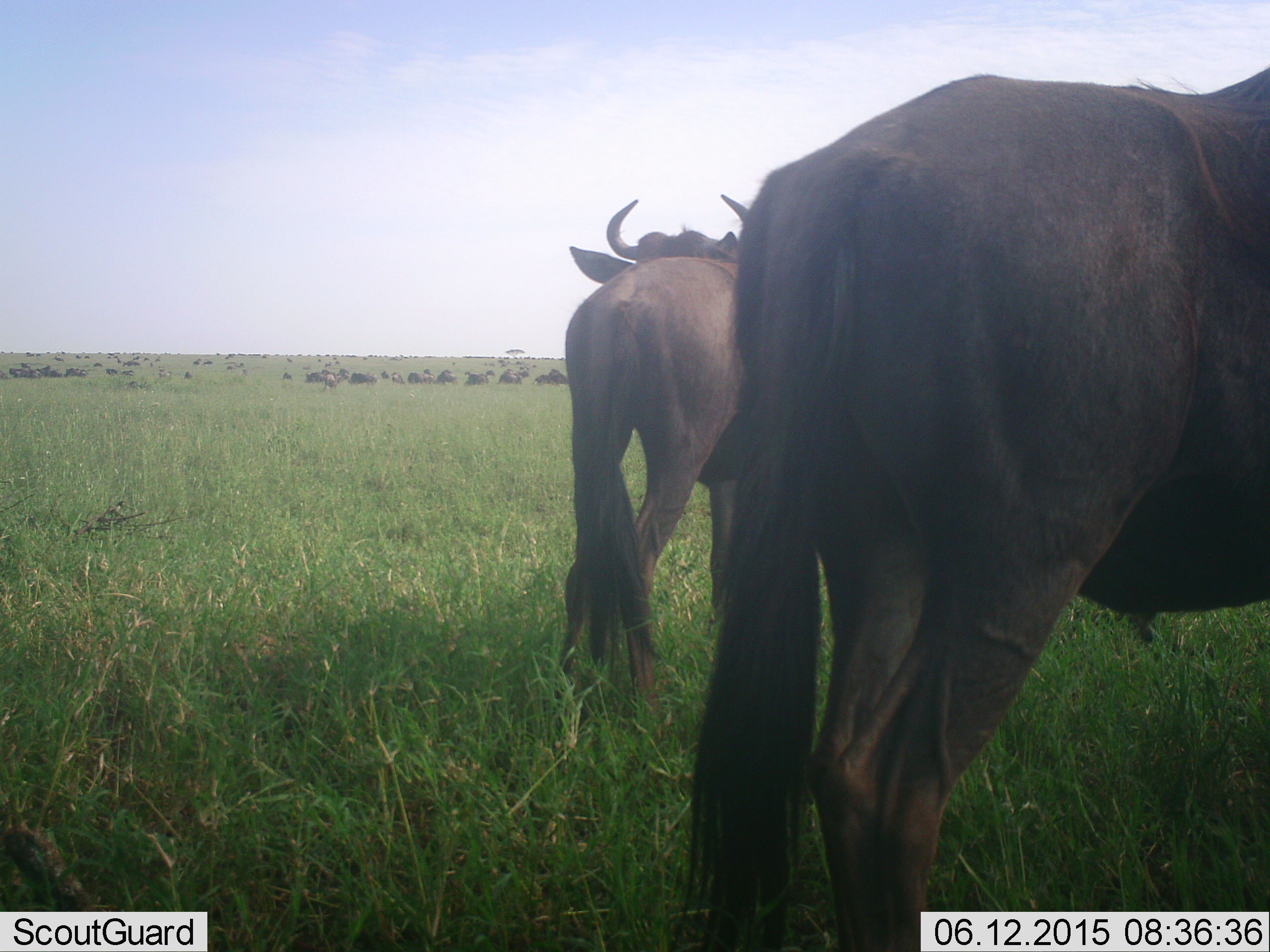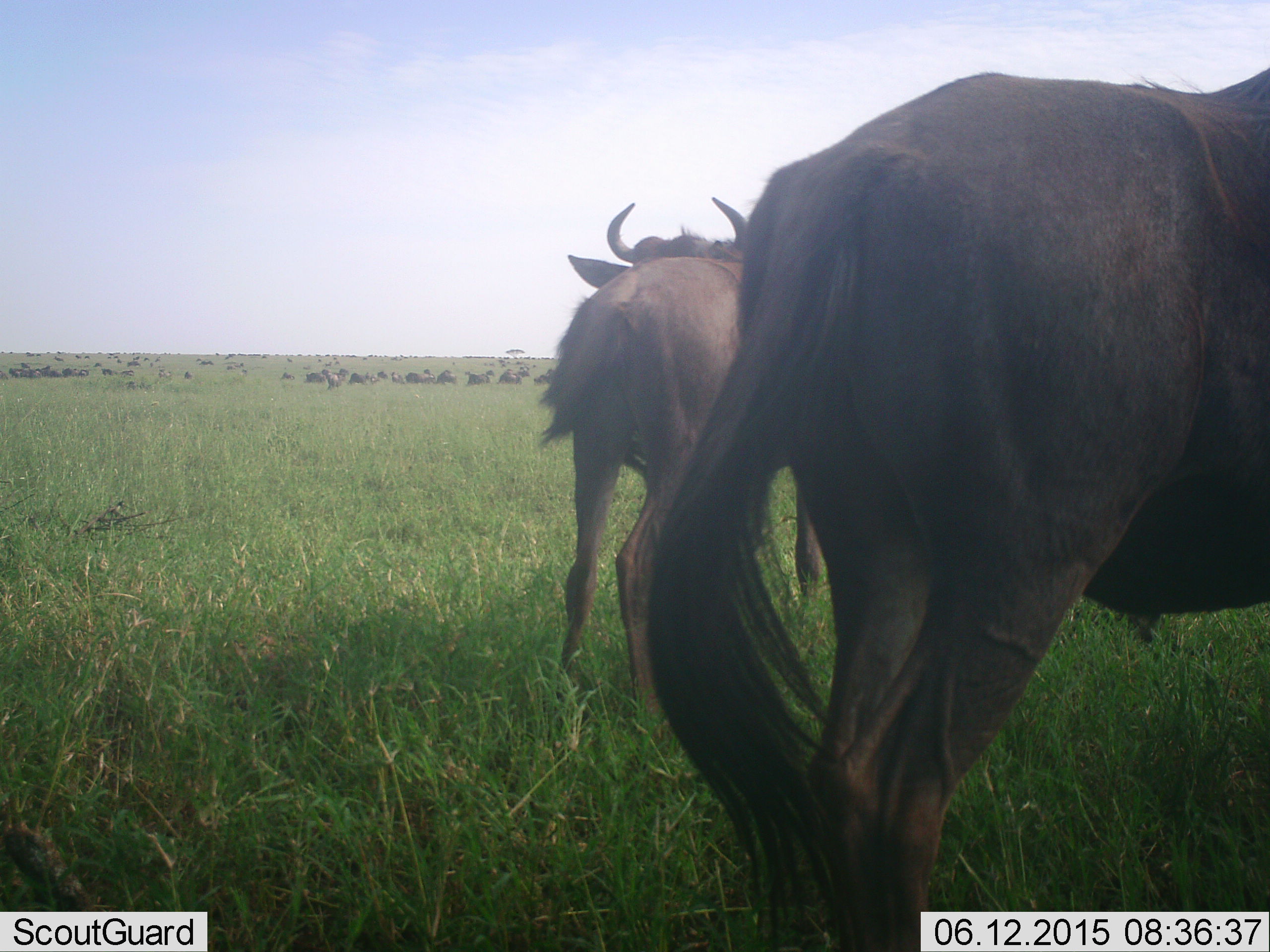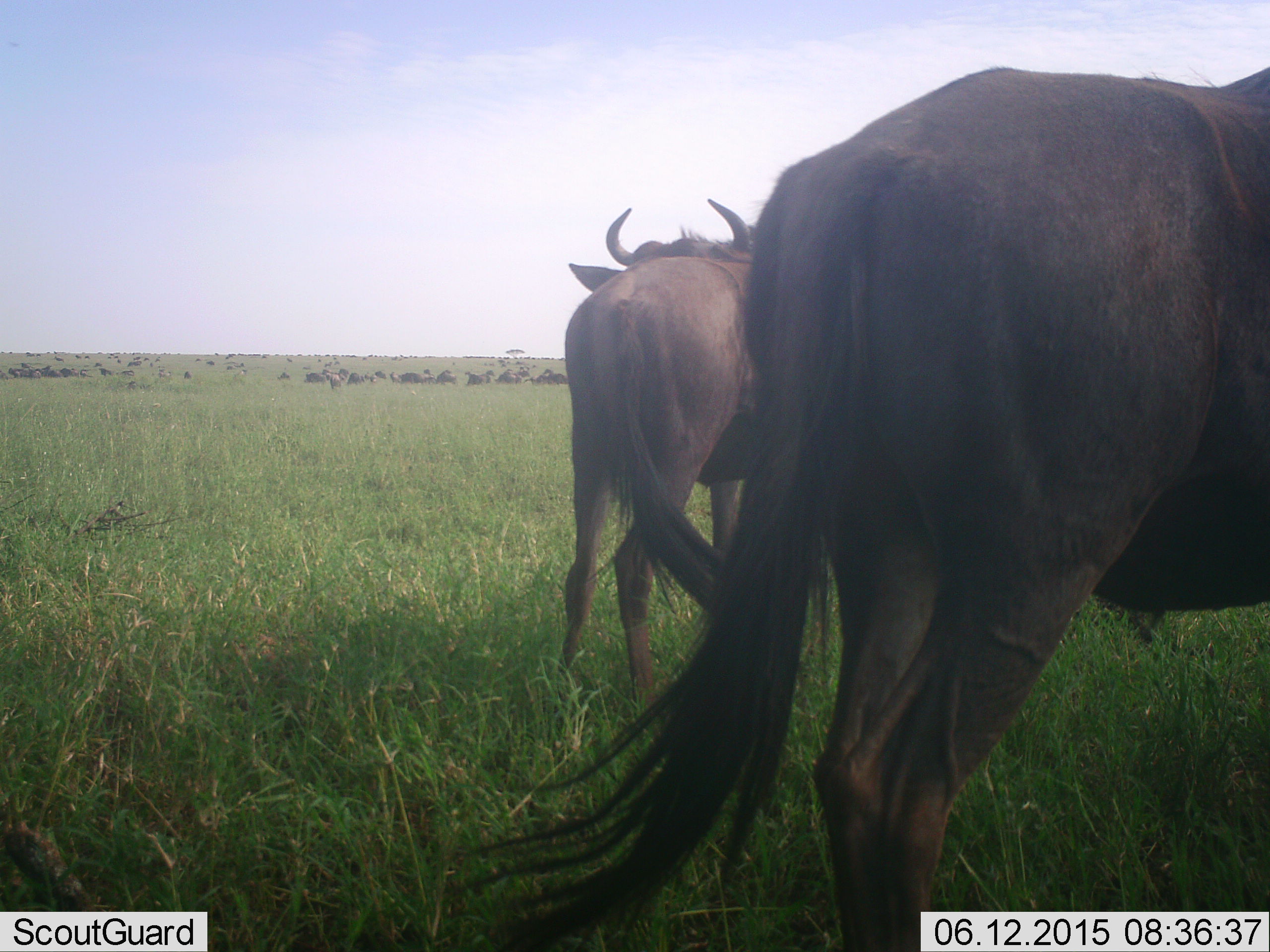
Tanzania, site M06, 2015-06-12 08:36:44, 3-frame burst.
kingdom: Animalia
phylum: Chordata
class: Mammalia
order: Artiodactyla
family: Bovidae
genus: Connochaetes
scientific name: Connochaetes taurinus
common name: blue wildebeest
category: wildebeest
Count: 51+.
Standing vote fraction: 90%.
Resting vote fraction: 30%.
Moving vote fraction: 40%.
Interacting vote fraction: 10%.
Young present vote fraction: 10%.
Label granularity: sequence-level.